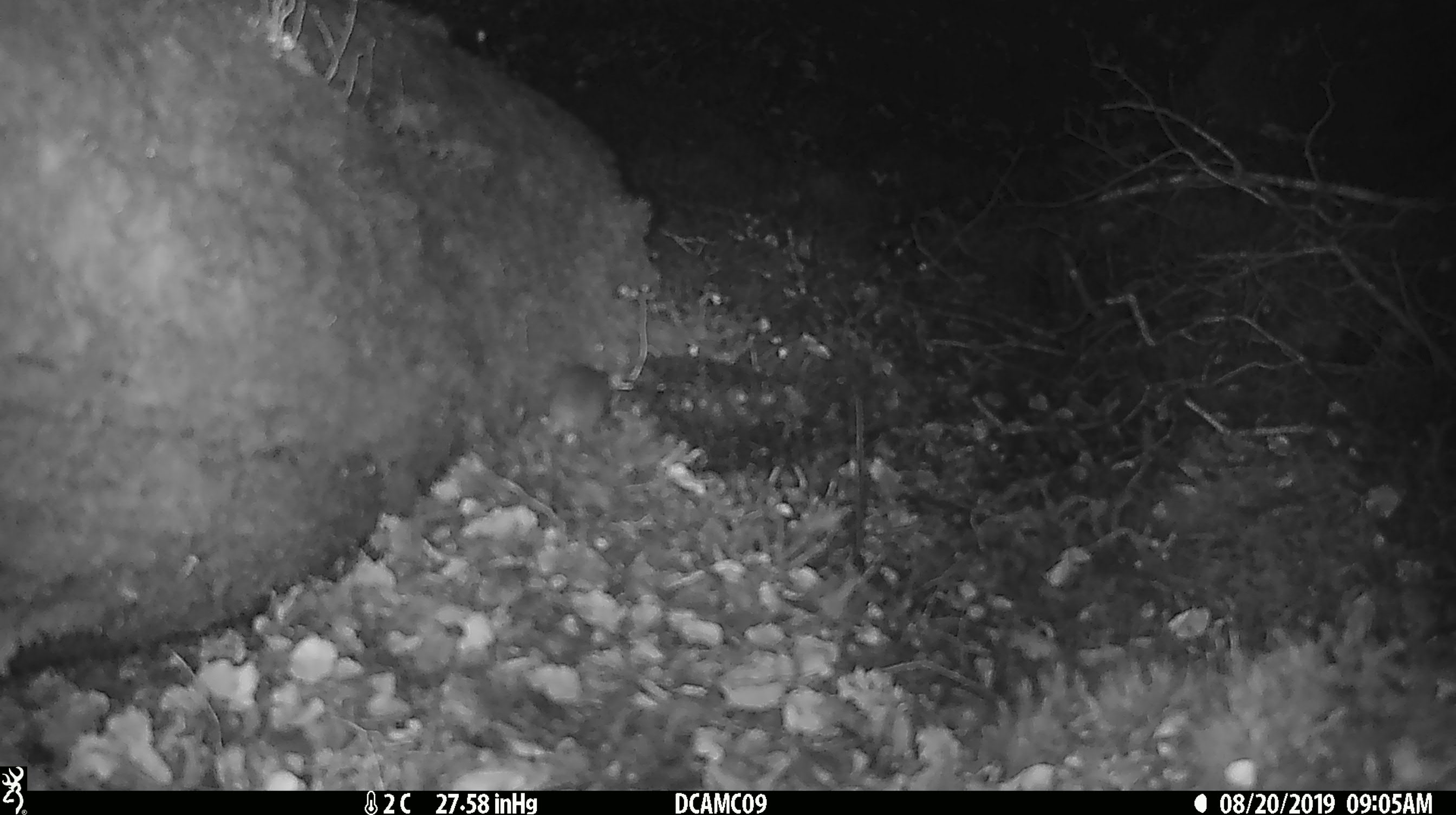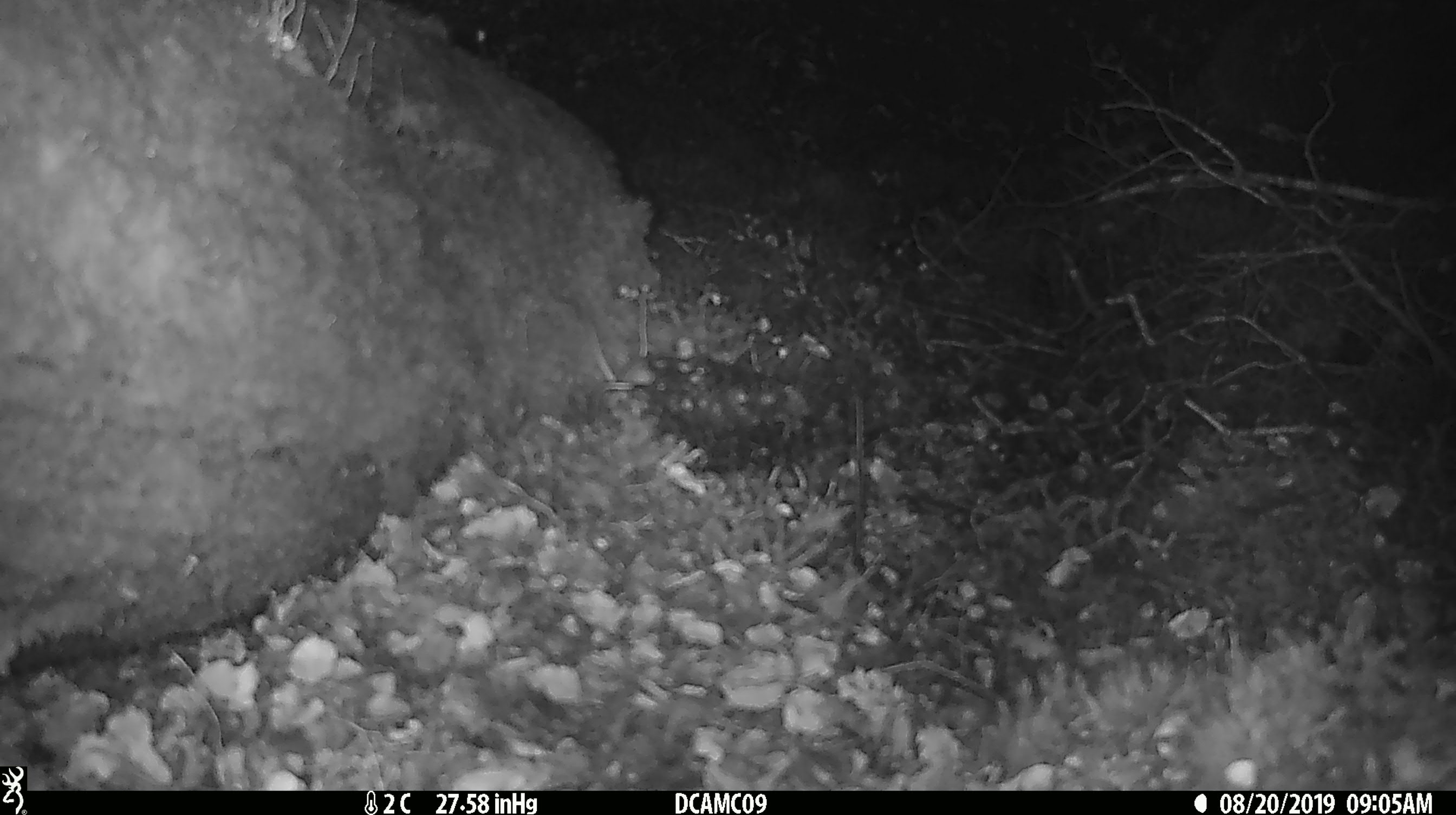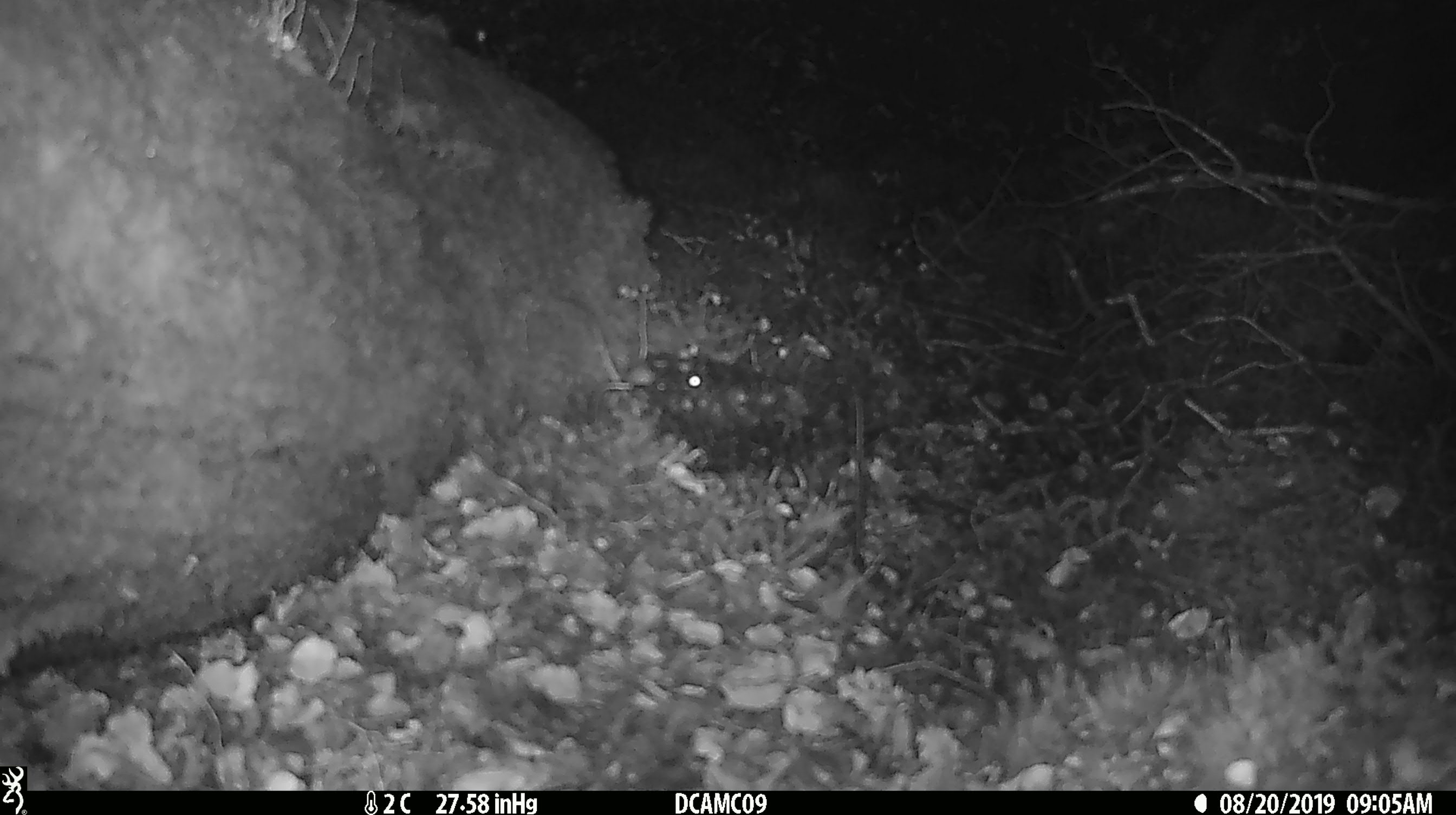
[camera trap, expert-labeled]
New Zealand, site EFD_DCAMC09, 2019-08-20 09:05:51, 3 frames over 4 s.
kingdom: Animalia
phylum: Chordata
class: Mammalia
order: Rodentia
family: Muridae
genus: Mus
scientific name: Mus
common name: mouse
Mouse (Mus).